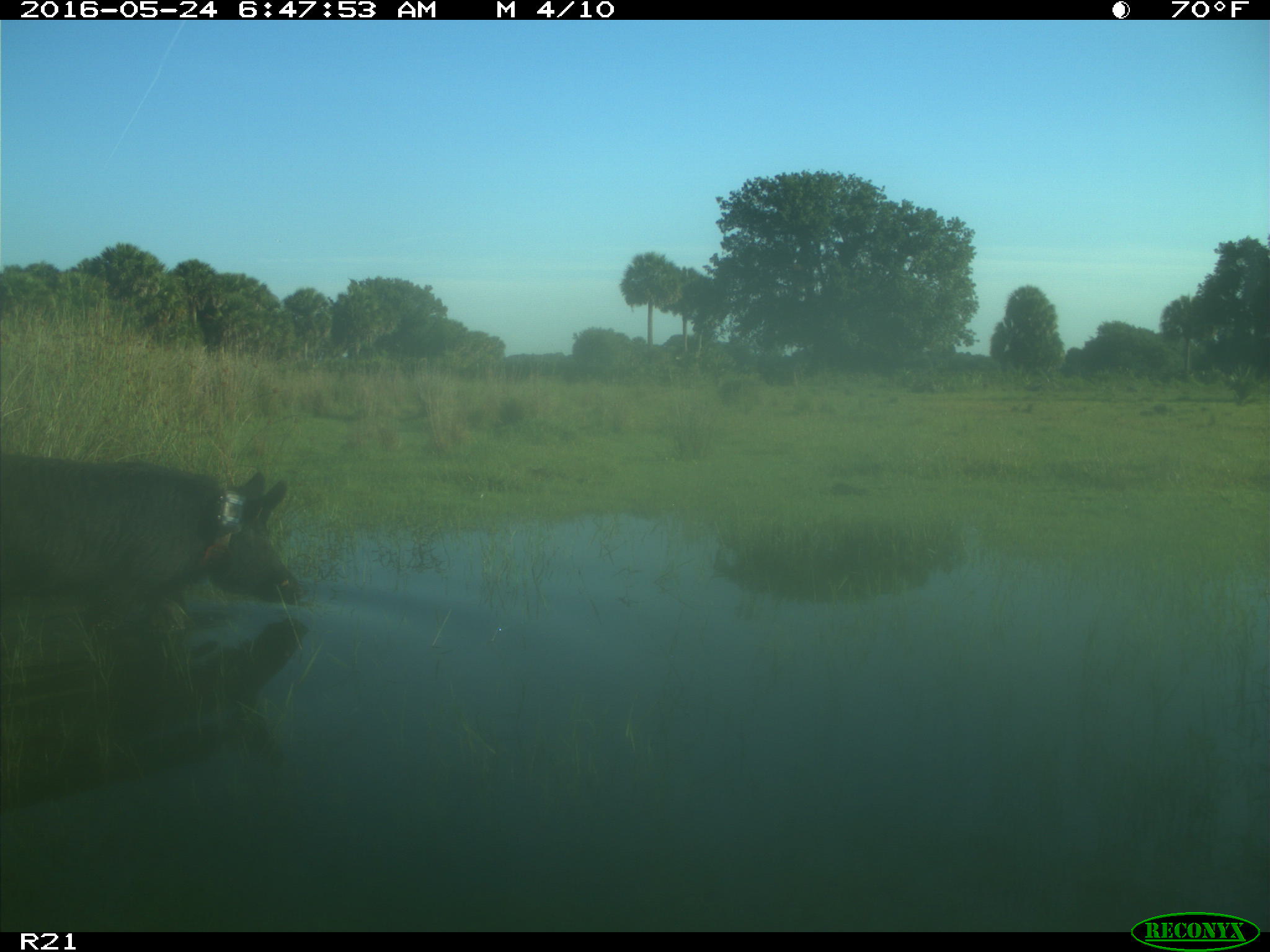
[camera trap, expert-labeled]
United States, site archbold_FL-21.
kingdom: Animalia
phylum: Chordata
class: Mammalia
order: Artiodactyla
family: Suidae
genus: Sus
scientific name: Sus scrofa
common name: wild boar